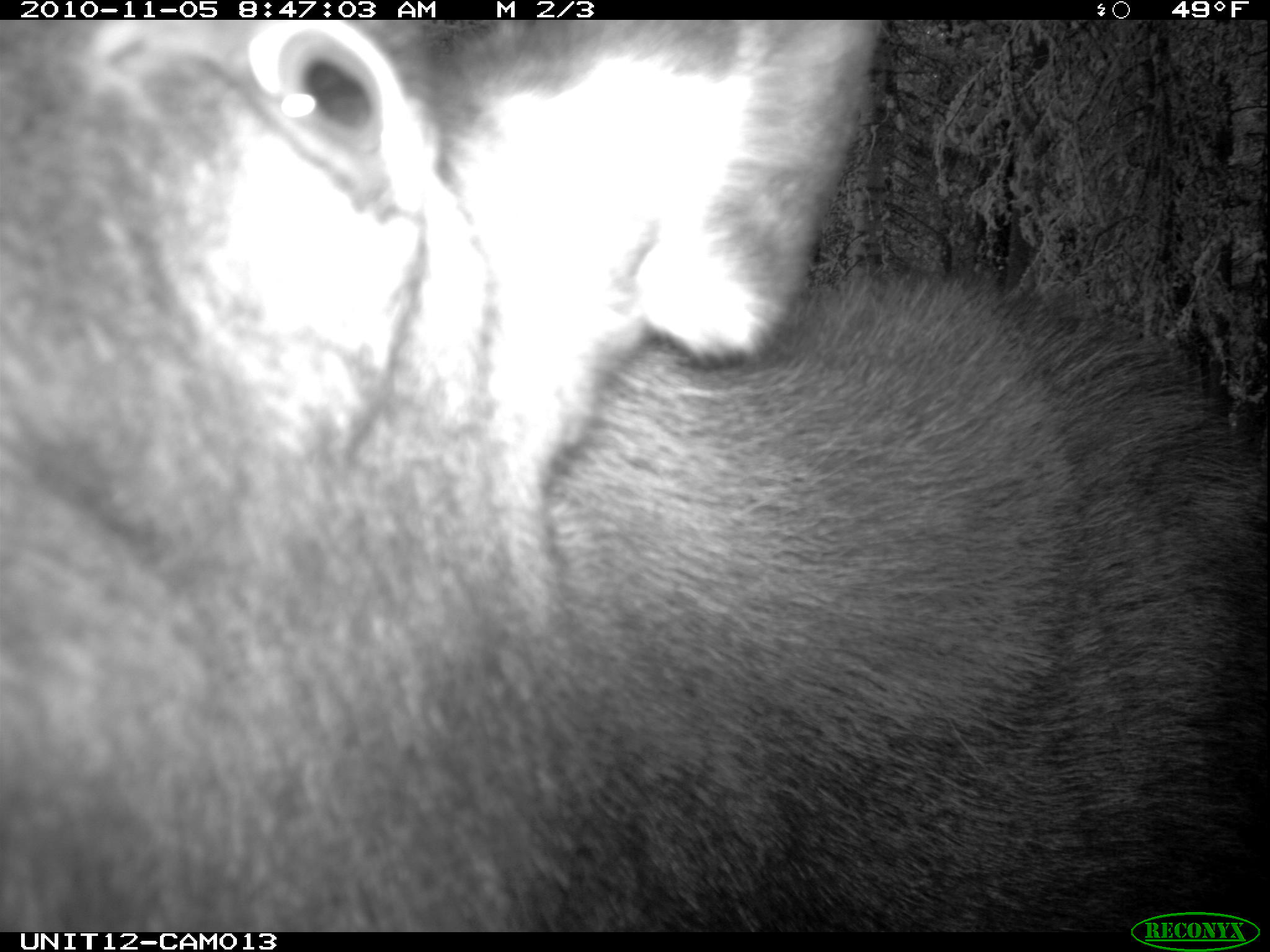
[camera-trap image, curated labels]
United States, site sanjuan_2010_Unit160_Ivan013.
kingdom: Animalia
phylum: Chordata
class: Mammalia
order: Artiodactyla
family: Cervidae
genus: Alces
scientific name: Alces alces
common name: moose